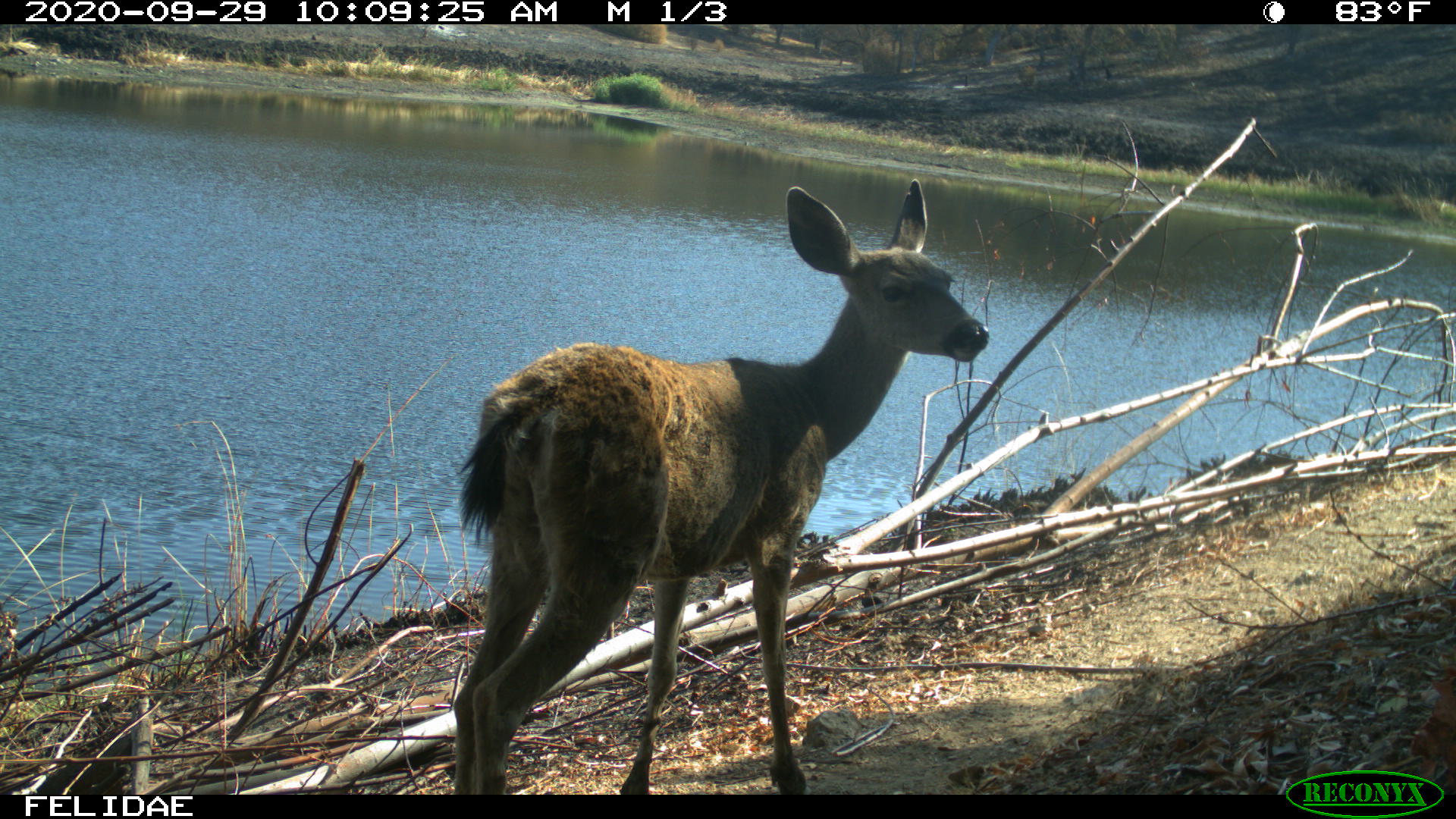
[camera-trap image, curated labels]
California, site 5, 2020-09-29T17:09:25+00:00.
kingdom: Animalia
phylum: Chordata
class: Mammalia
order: Artiodactyla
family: Cervidae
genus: Odocoileus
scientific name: Odocoileus hemionus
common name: mule deer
Mule deer (Odocoileus hemionus).